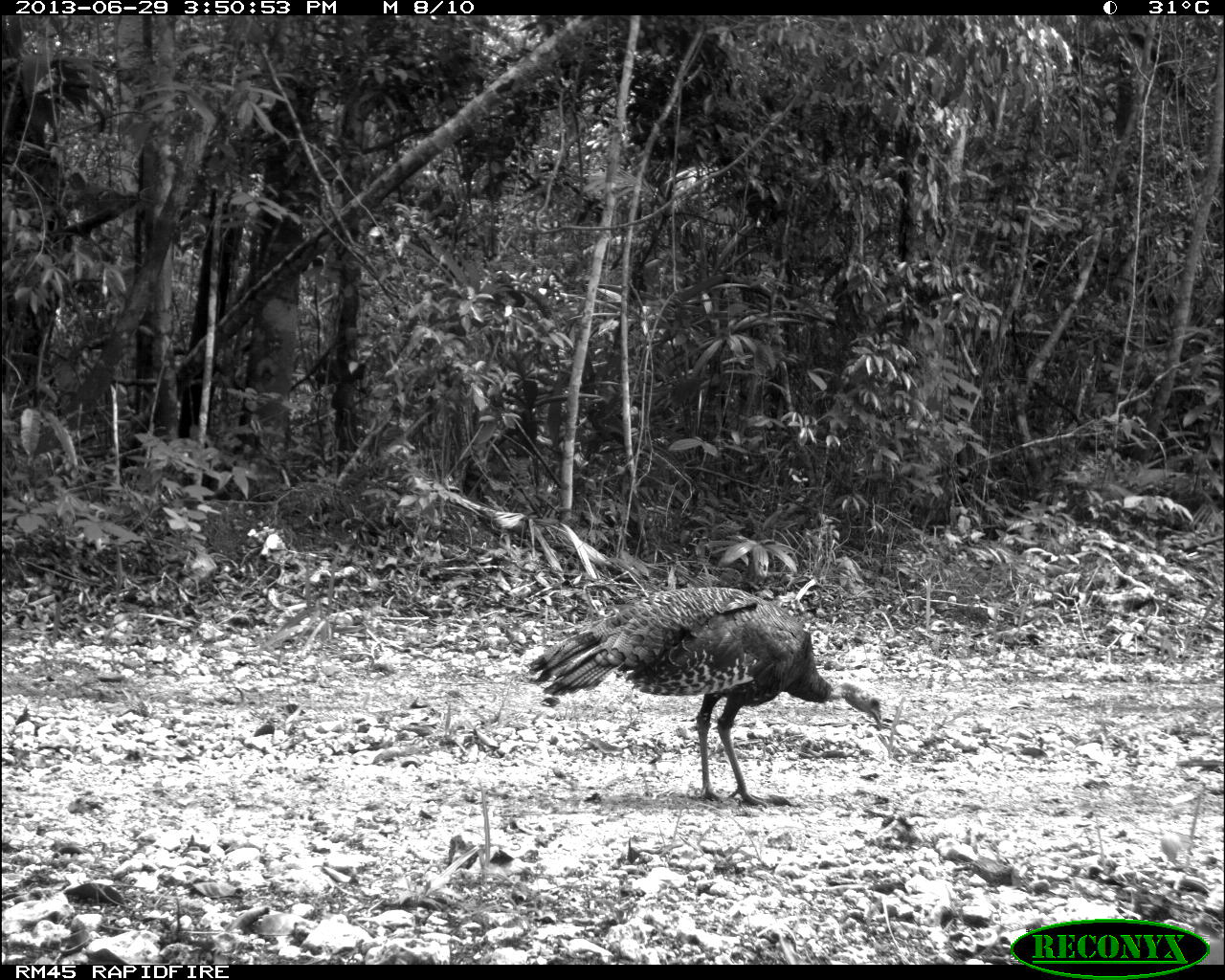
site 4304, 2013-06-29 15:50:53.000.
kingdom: Animalia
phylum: Chordata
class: Aves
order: Galliformes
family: Phasianidae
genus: Meleagris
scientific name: Meleagris ocellata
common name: ocellated turkey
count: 1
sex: female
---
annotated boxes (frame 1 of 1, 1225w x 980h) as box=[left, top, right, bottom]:
meleagris ocellata: box=[525, 585, 883, 808]